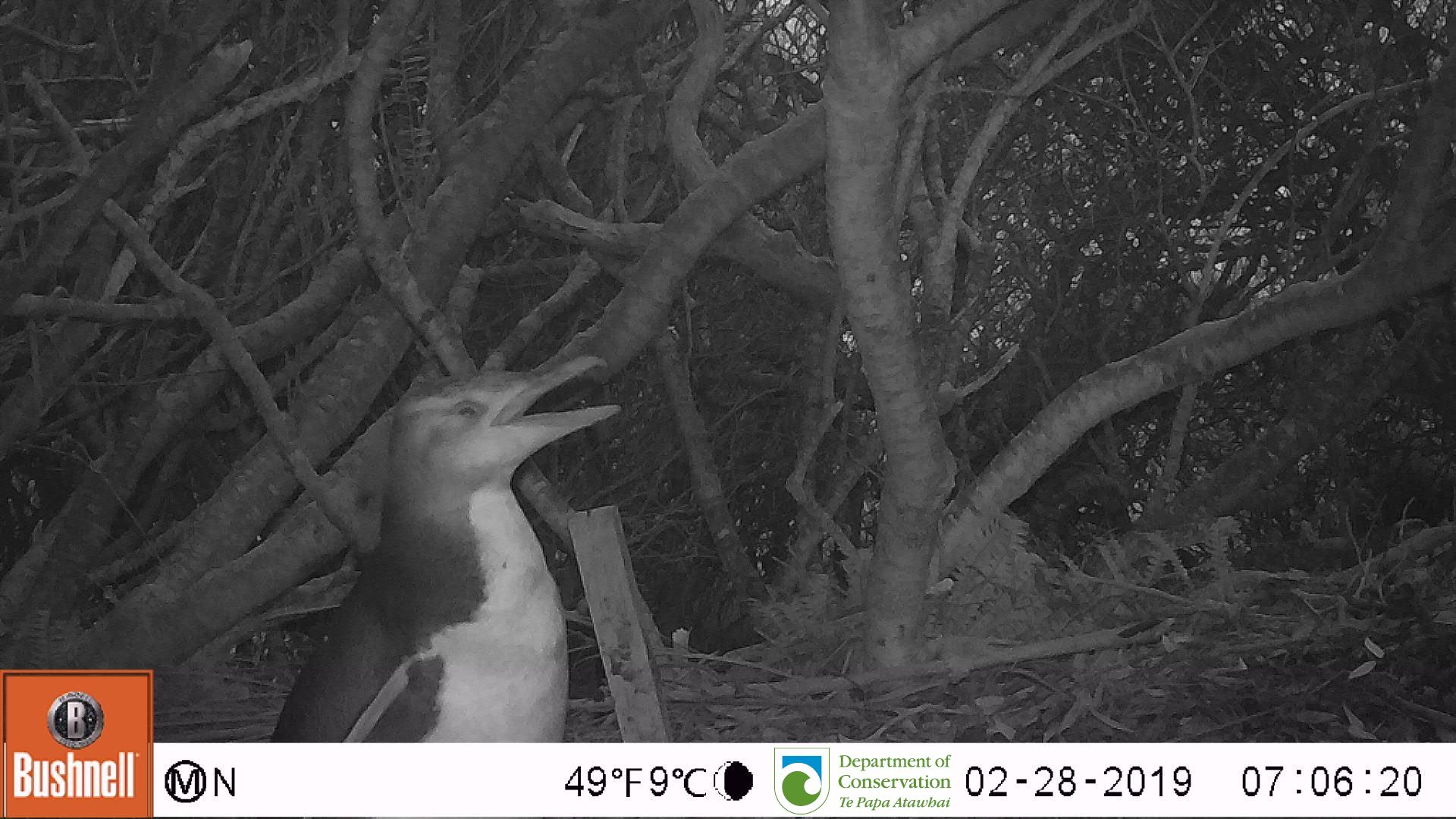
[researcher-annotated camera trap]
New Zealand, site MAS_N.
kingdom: Animalia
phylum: Chordata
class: Aves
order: Sphenisciformes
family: Spheniscidae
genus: Megadyptes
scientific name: Megadyptes antipodes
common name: yellow-eyed penguin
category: yellow eyed penguin